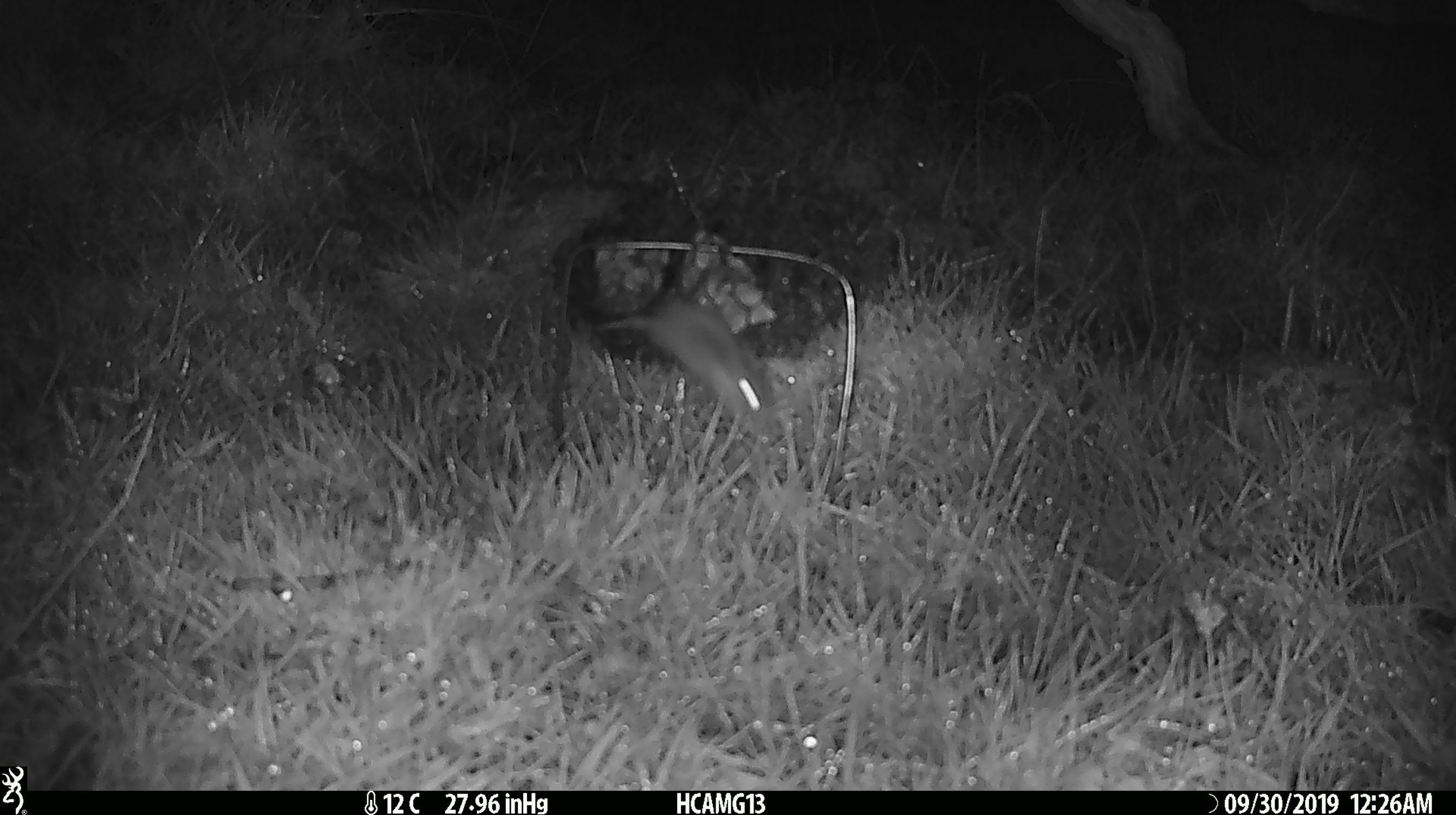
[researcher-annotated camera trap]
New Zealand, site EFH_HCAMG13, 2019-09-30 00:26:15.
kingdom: Animalia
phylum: Chordata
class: Mammalia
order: Rodentia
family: Muridae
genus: Mus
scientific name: Mus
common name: mouse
Mouse (Mus).